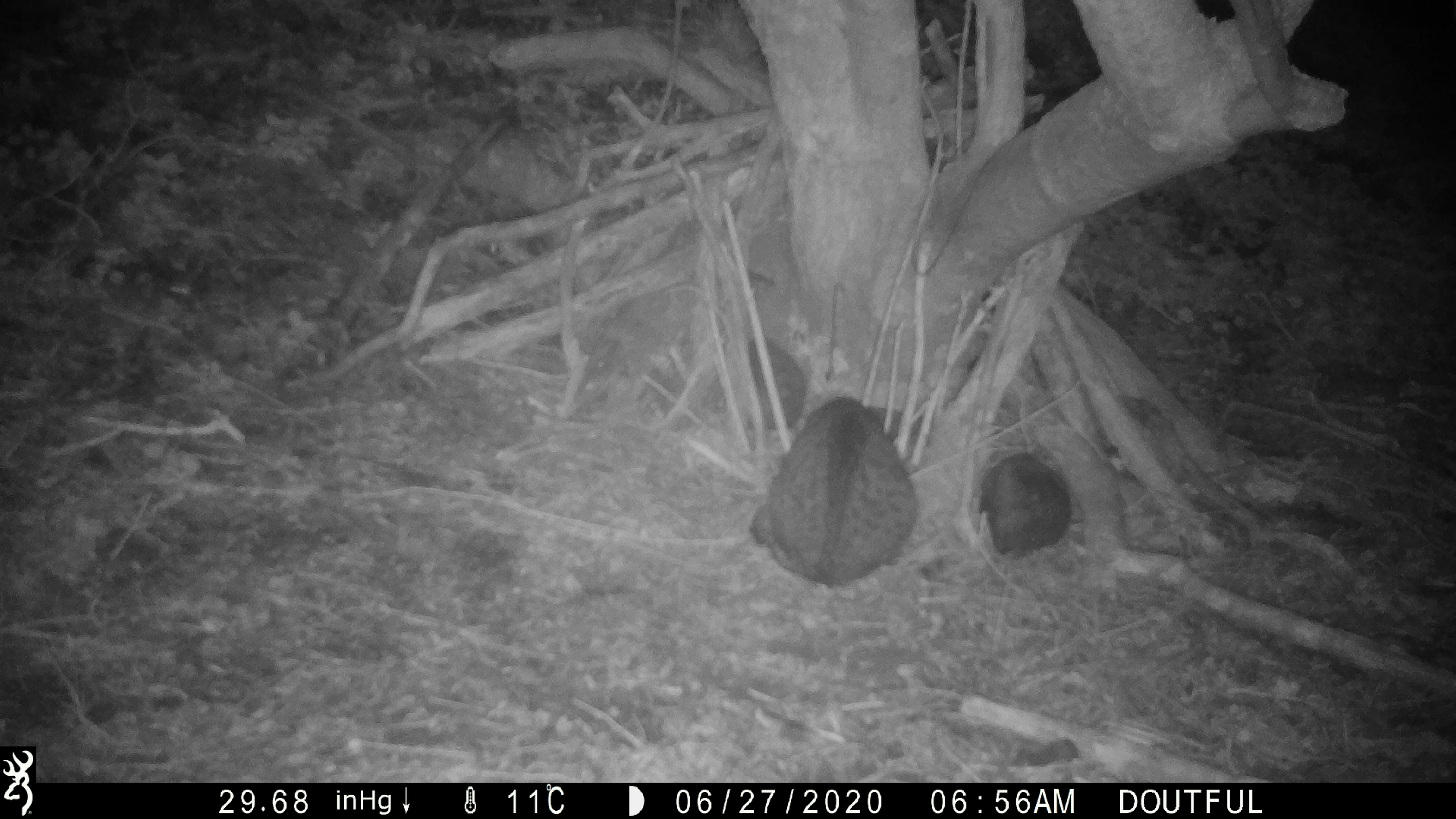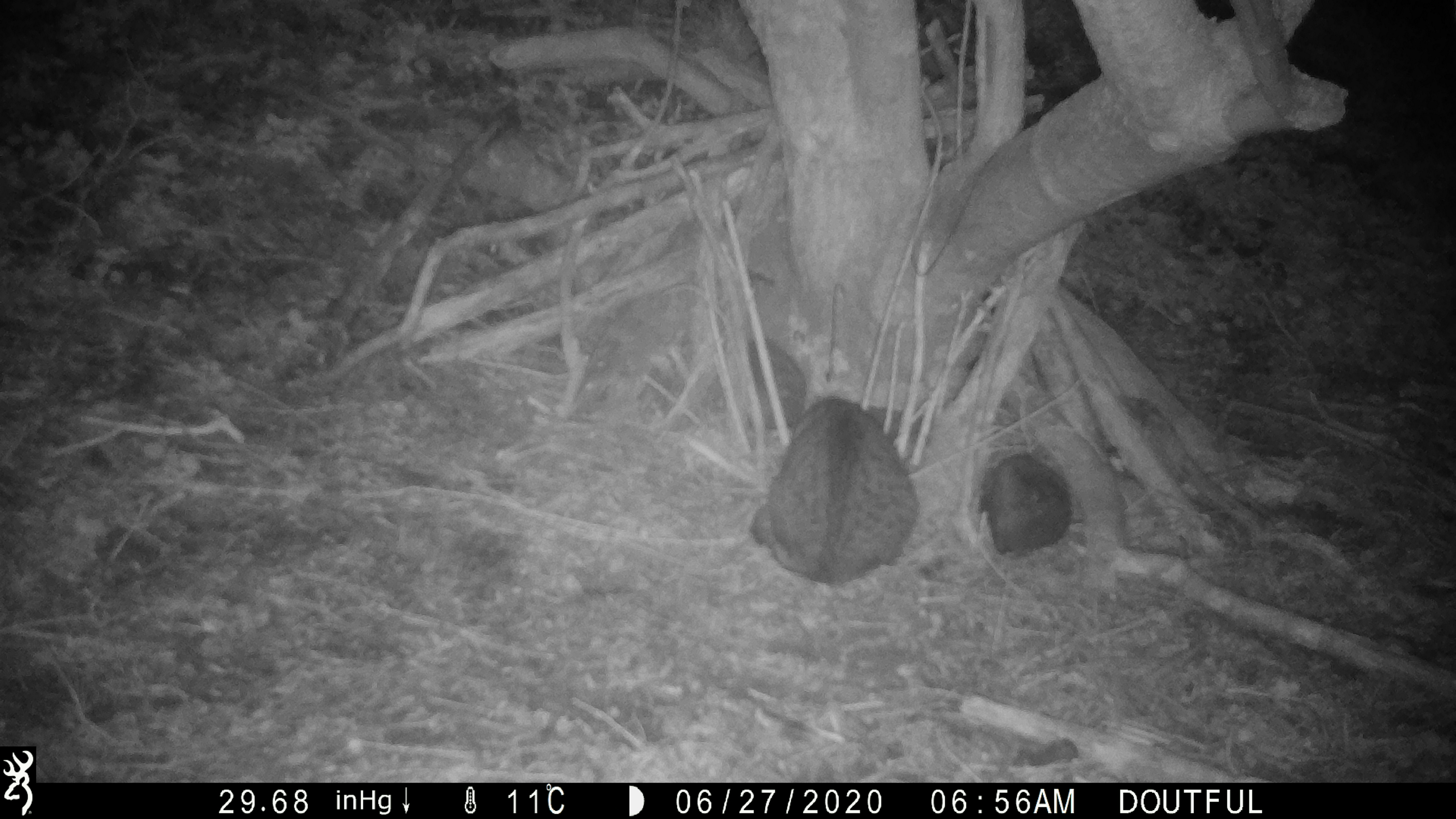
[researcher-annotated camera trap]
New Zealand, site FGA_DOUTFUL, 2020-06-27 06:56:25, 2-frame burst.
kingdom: Animalia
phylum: Chordata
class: Mammalia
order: Carnivora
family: Felidae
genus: Felis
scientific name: Felis catus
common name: domestic cat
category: cat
Cat (domestic cat) (Felis catus).